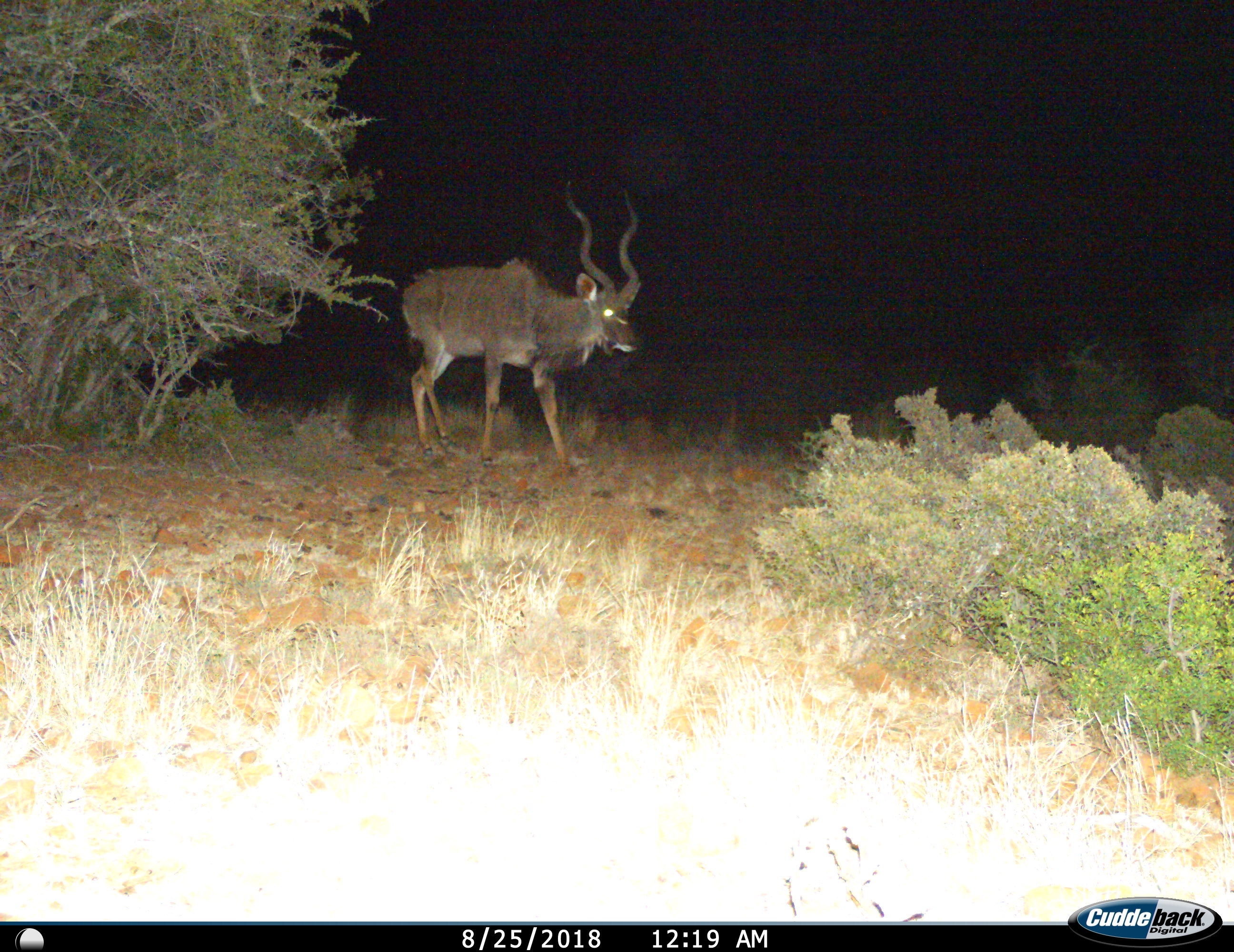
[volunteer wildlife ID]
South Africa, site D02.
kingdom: Animalia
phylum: Chordata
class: Mammalia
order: Artiodactyla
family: Bovidae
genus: Tragelaphus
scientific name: Tragelaphus strepsiceros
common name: greater kudu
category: kudu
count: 1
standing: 22%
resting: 0%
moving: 89%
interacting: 0%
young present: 0%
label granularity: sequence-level